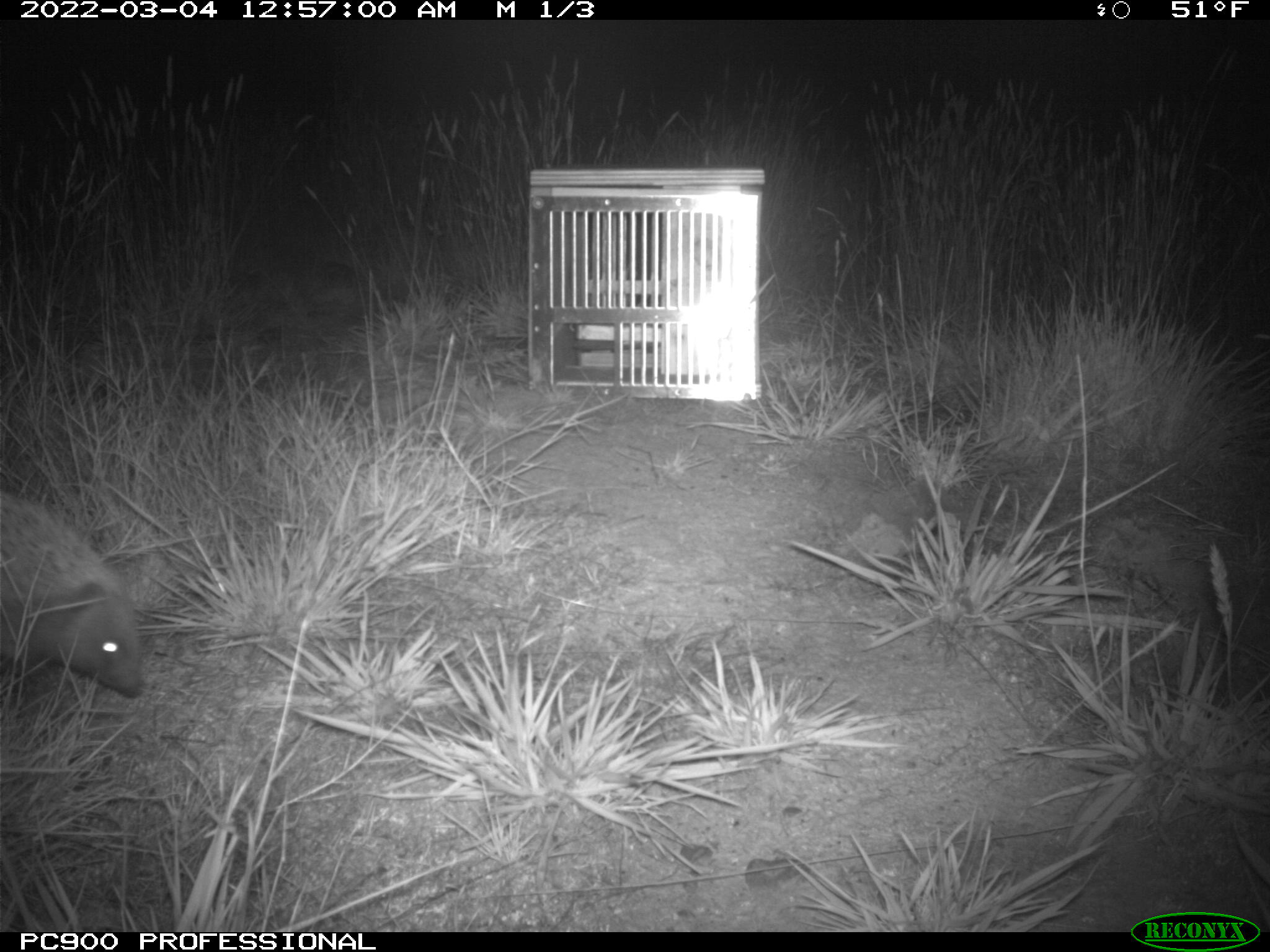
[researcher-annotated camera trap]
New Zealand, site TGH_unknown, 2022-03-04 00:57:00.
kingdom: Animalia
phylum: Chordata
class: Mammalia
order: Eulipotyphla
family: Erinaceidae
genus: Erinaceus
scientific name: Erinaceus europaeus europaeus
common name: european hedgehog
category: hedgehog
Hedgehog (european hedgehog) (Erinaceus europaeus europaeus).